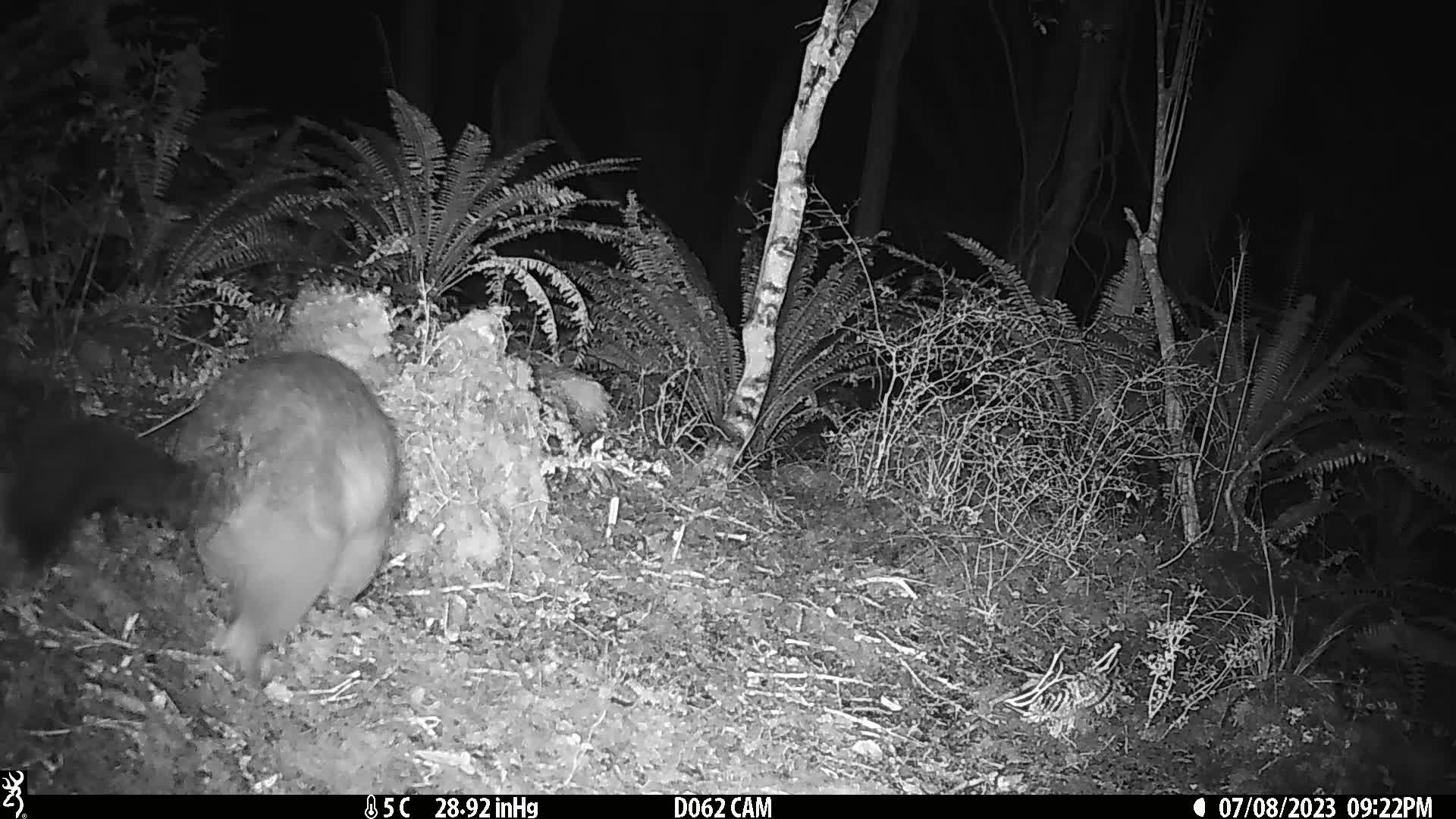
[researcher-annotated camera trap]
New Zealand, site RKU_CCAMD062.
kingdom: Animalia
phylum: Chordata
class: Mammalia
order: Diprotodontia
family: Phalangeridae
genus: Trichosurus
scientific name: Trichosurus vulpecula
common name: common brushtail possum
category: possum